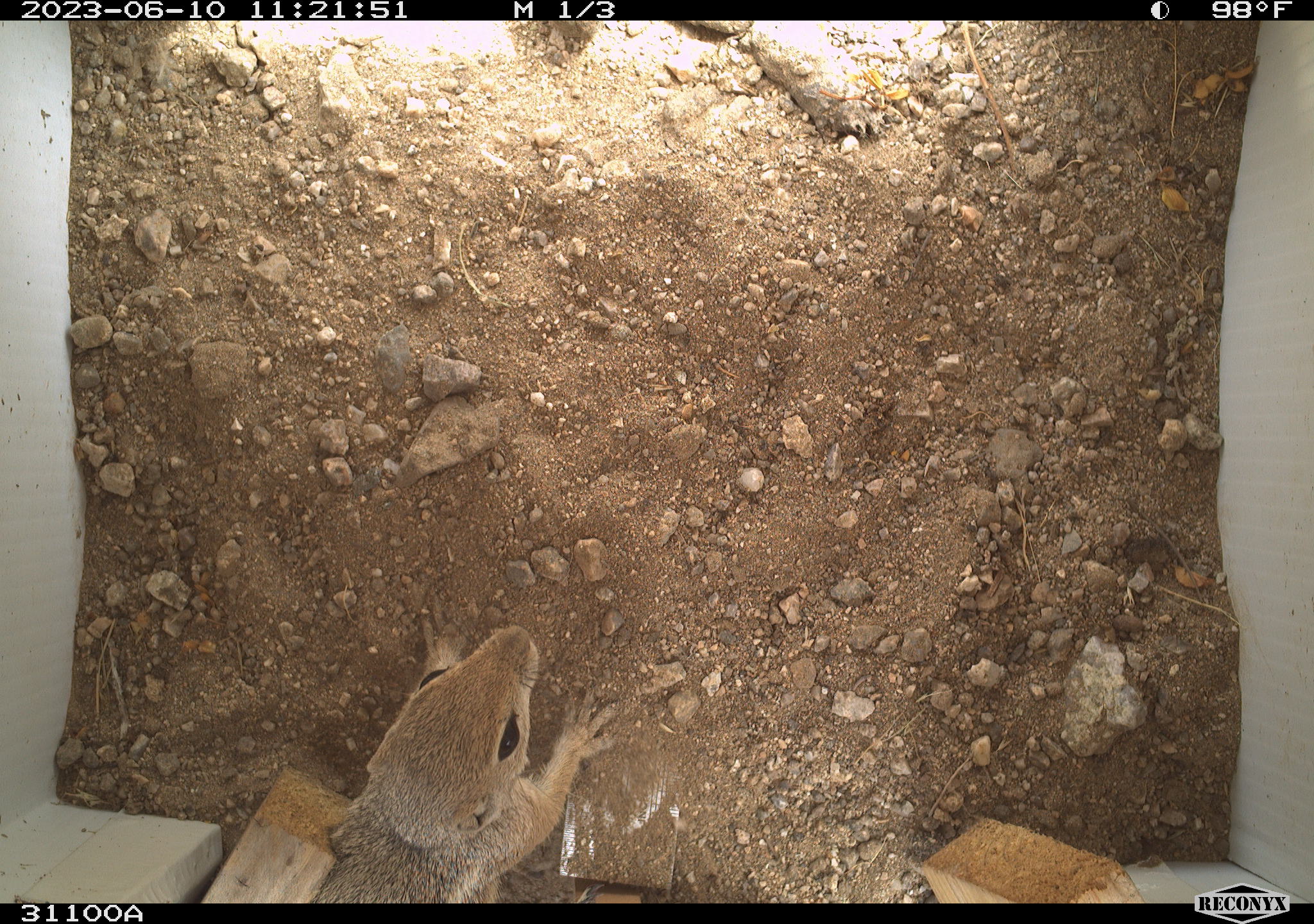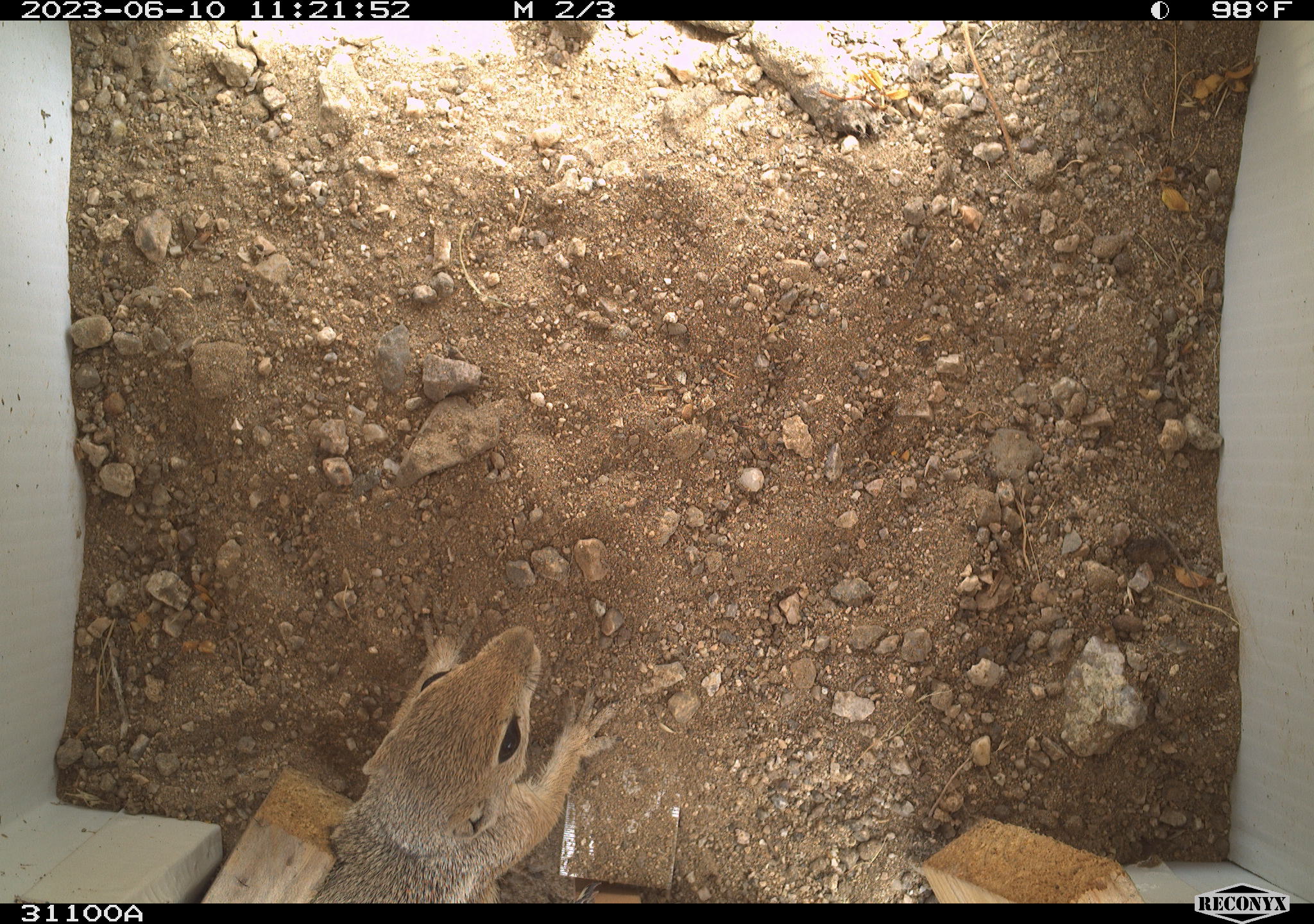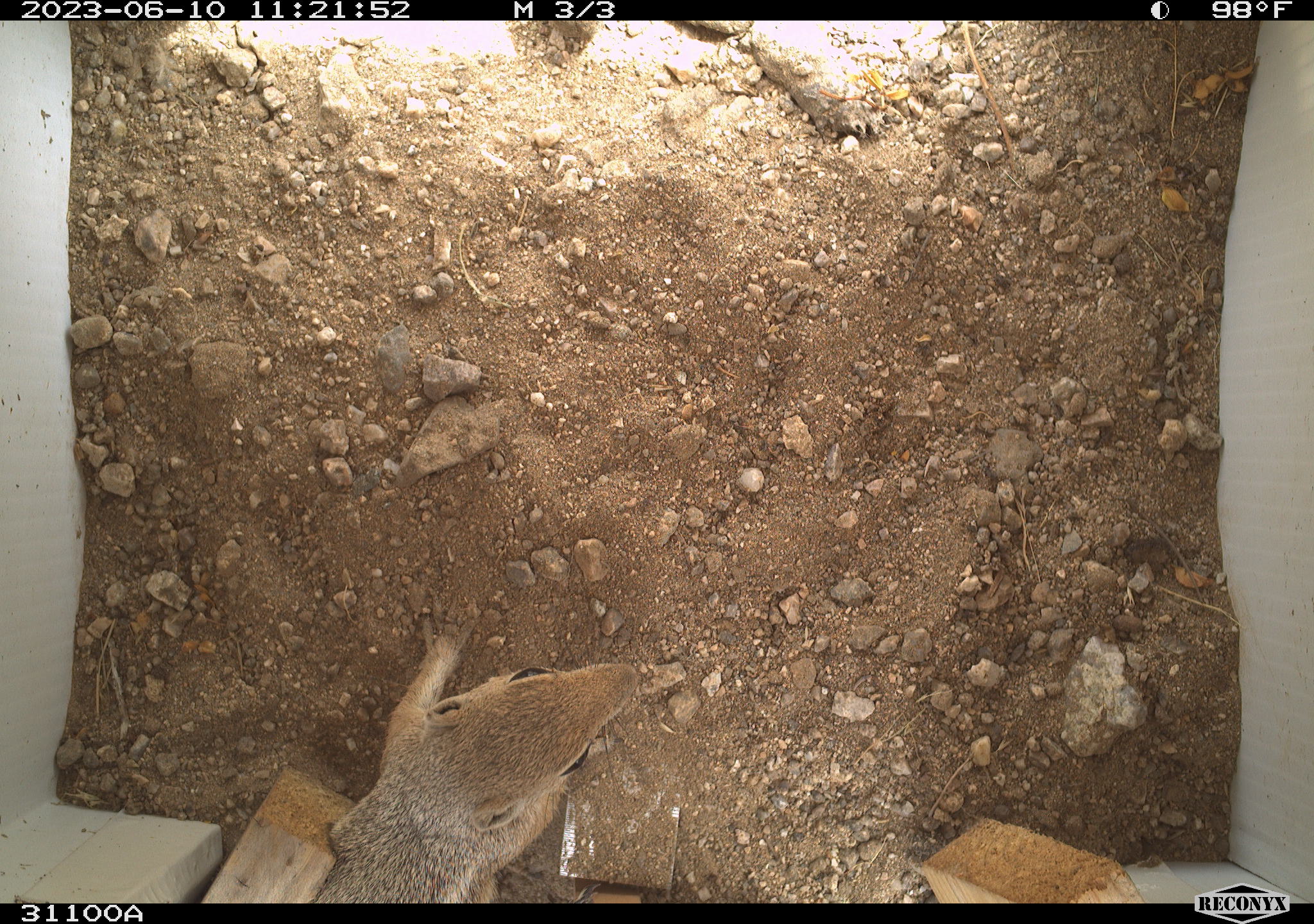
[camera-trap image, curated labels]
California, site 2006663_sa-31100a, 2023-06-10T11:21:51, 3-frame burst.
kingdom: Animalia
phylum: Chordata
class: Mammalia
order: Rodentia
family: Sciuridae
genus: Ammospermophilus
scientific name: Ammospermophilus leucurus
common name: white-tailed antelope squirrel